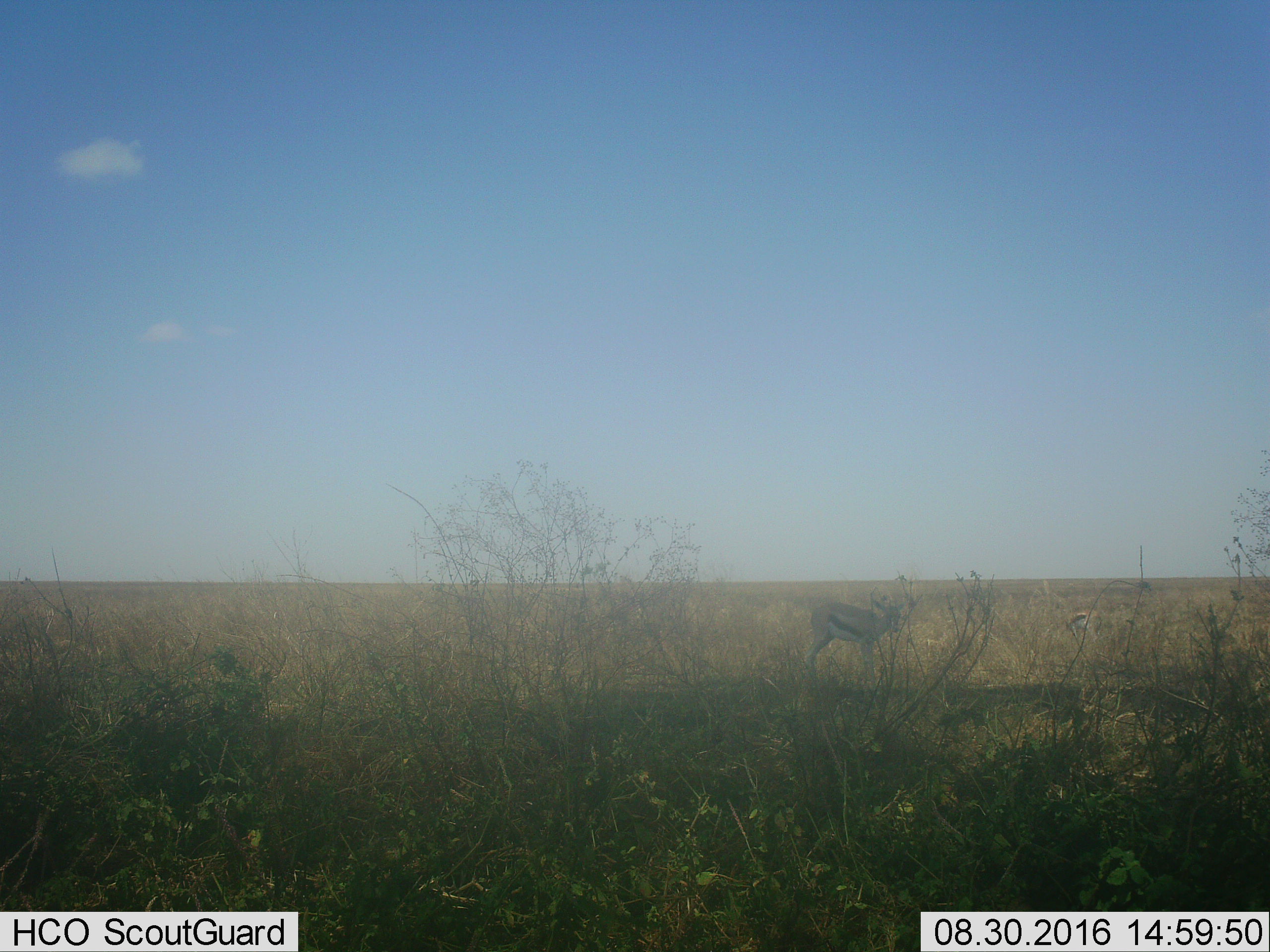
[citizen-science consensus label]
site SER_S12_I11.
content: unidentified animal